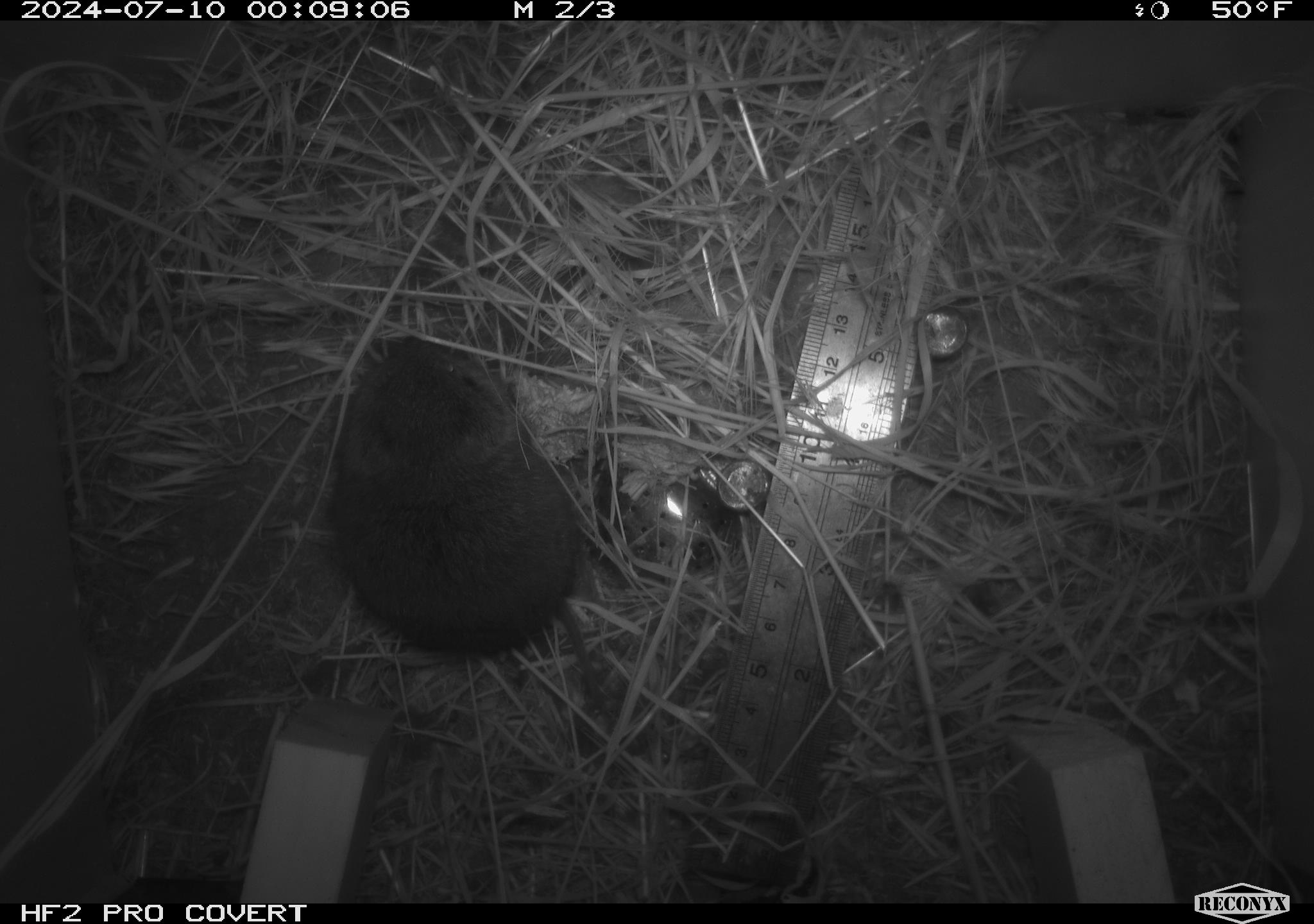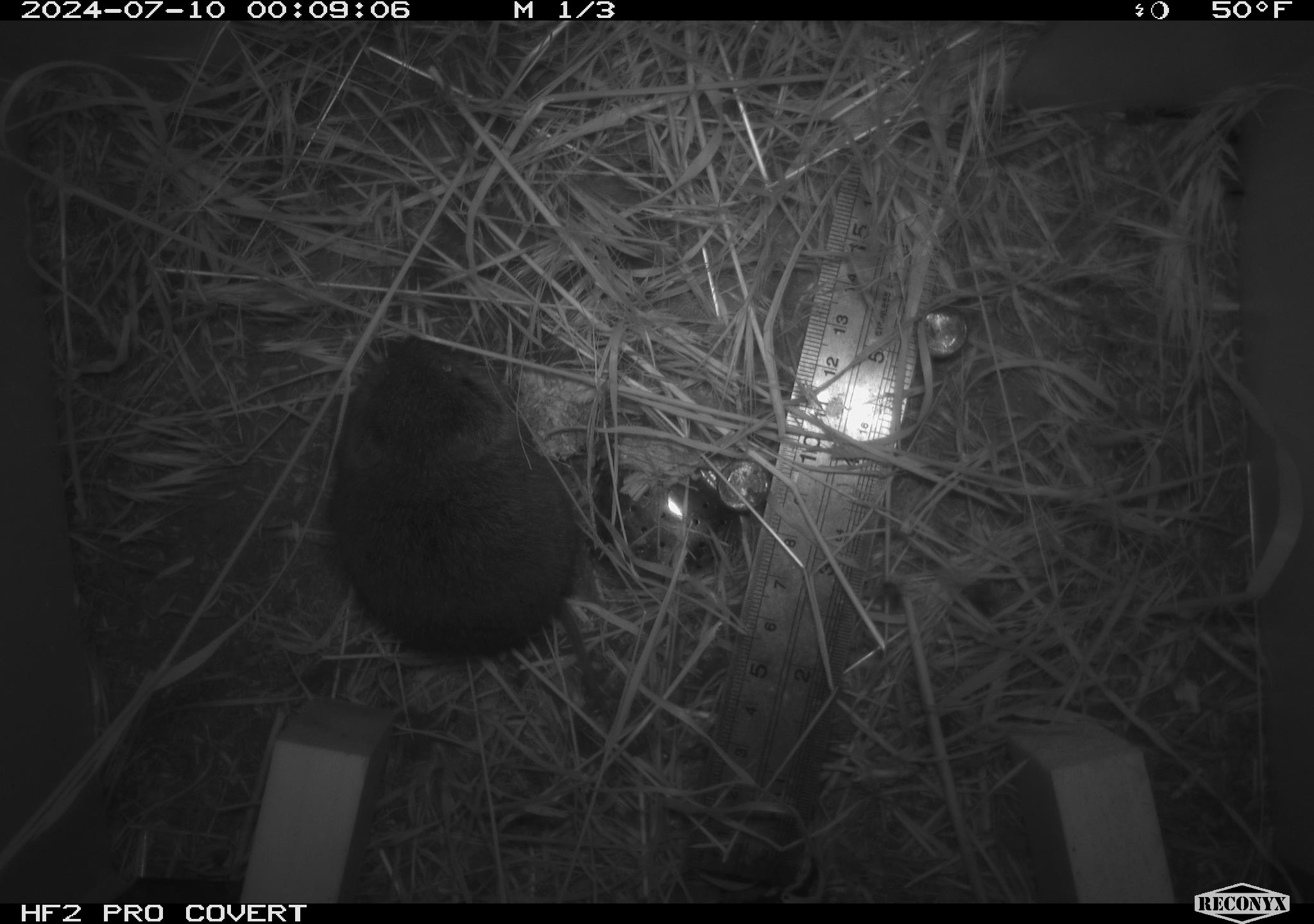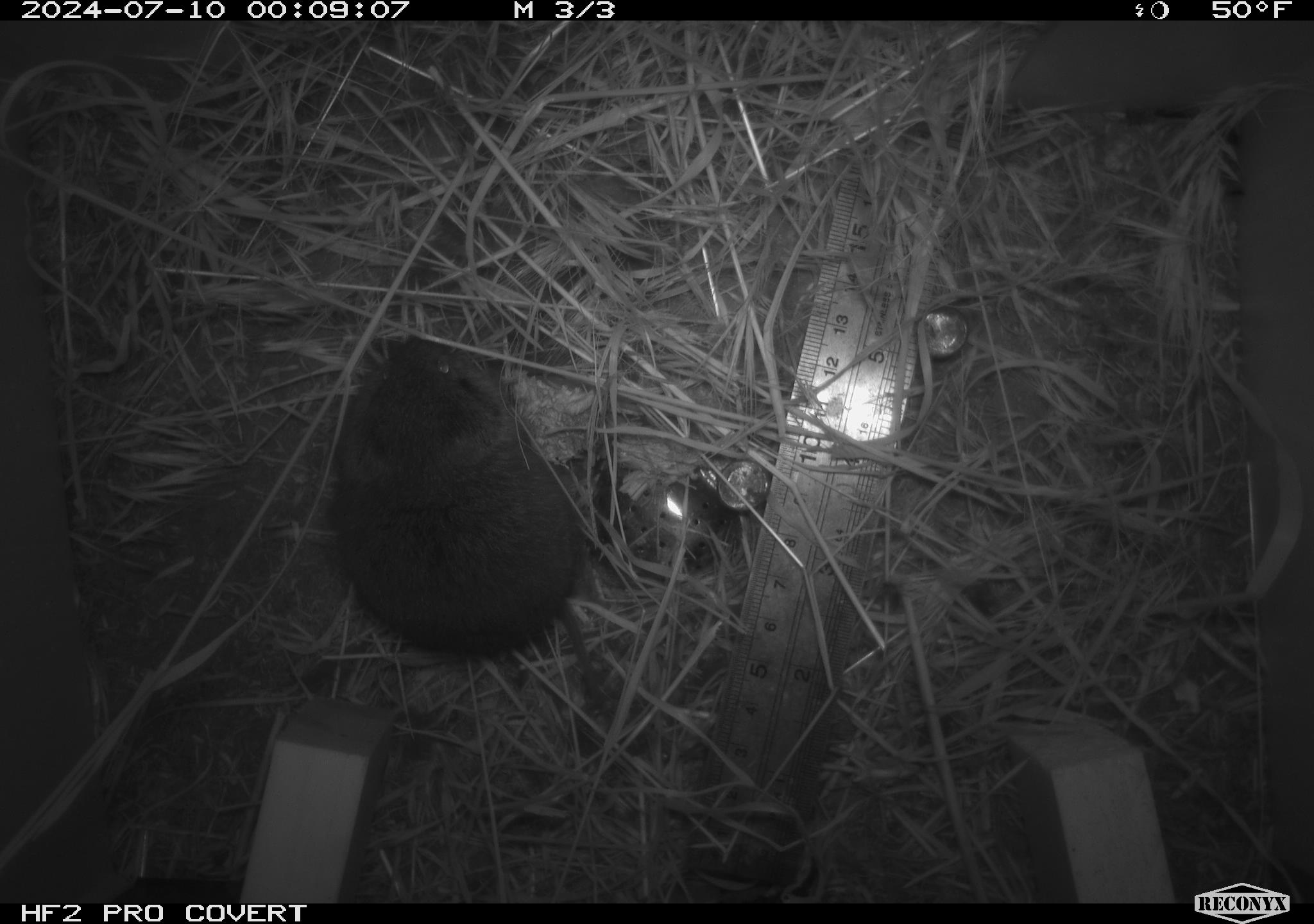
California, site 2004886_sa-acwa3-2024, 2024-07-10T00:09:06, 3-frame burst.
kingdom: Animalia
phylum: Chordata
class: Mammalia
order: Rodentia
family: Cricetidae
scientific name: Arvicolinae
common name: voles, lemmings, and muskrats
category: arvicolinae subfamily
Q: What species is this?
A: Arvicolinae subfamily (voles, lemmings, and muskrats) (Arvicolinae).